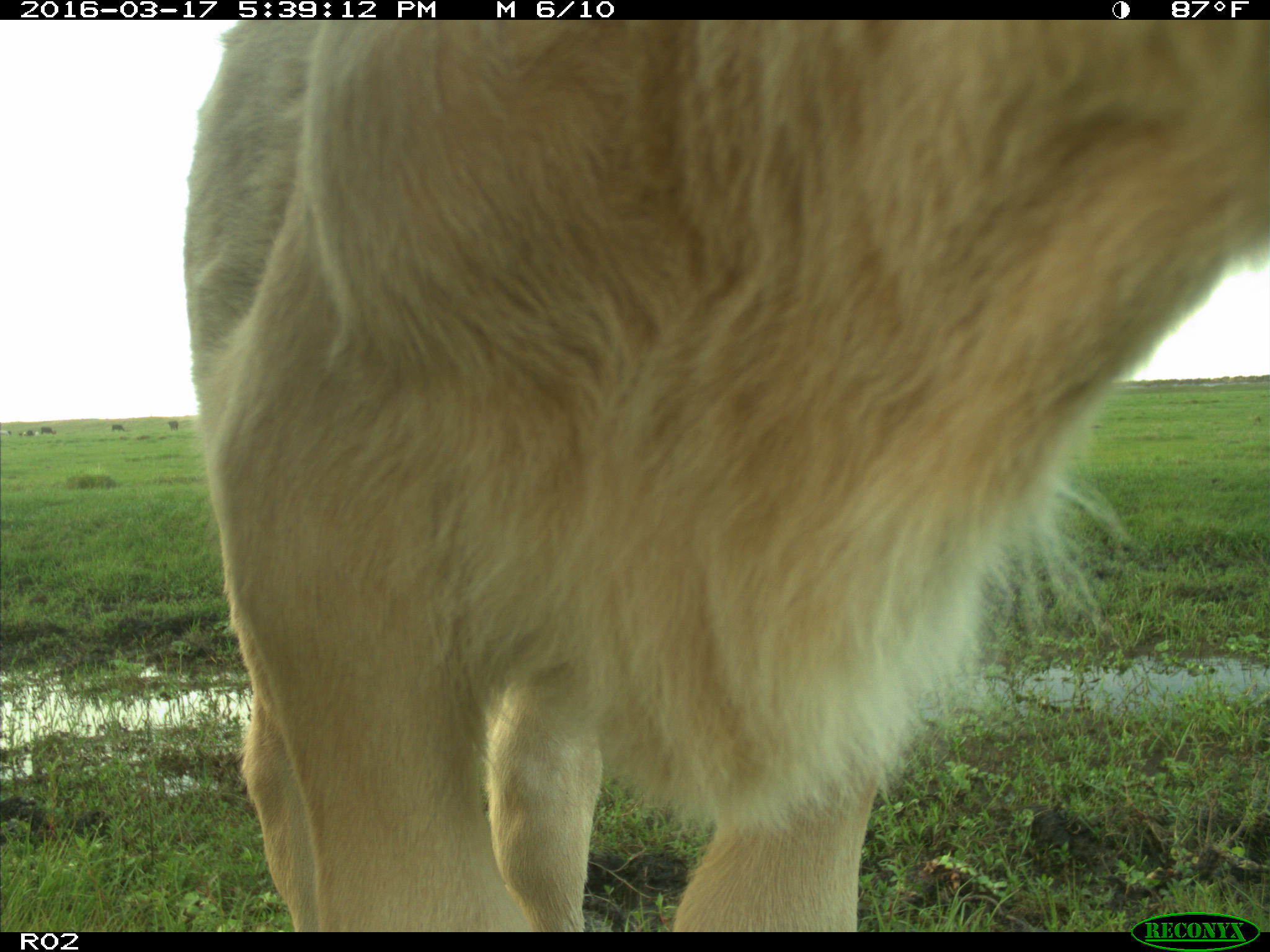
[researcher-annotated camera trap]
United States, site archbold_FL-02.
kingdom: Animalia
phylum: Chordata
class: Mammalia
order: Artiodactyla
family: Bovidae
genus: Bos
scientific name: Bos taurus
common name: domestic cow